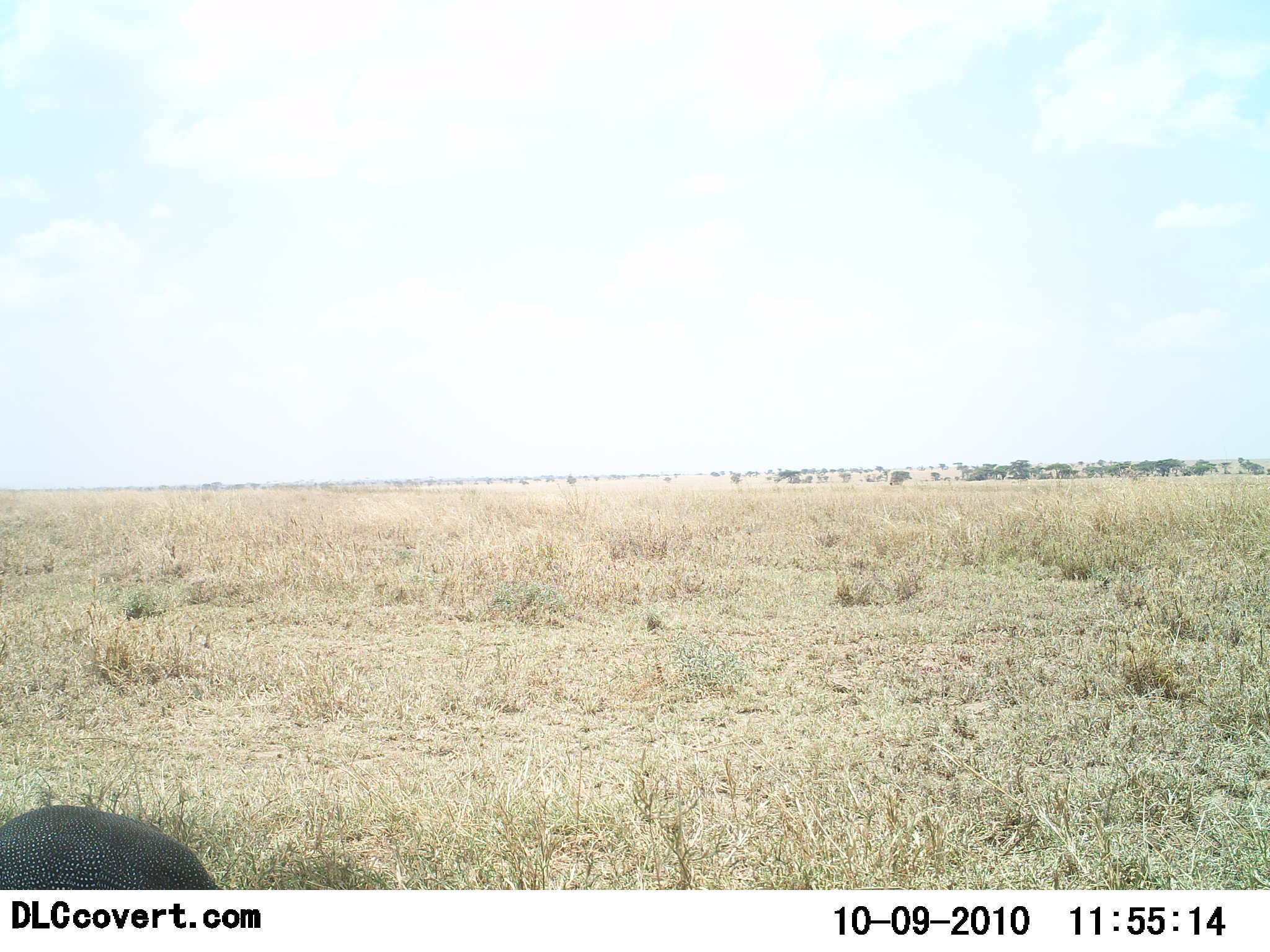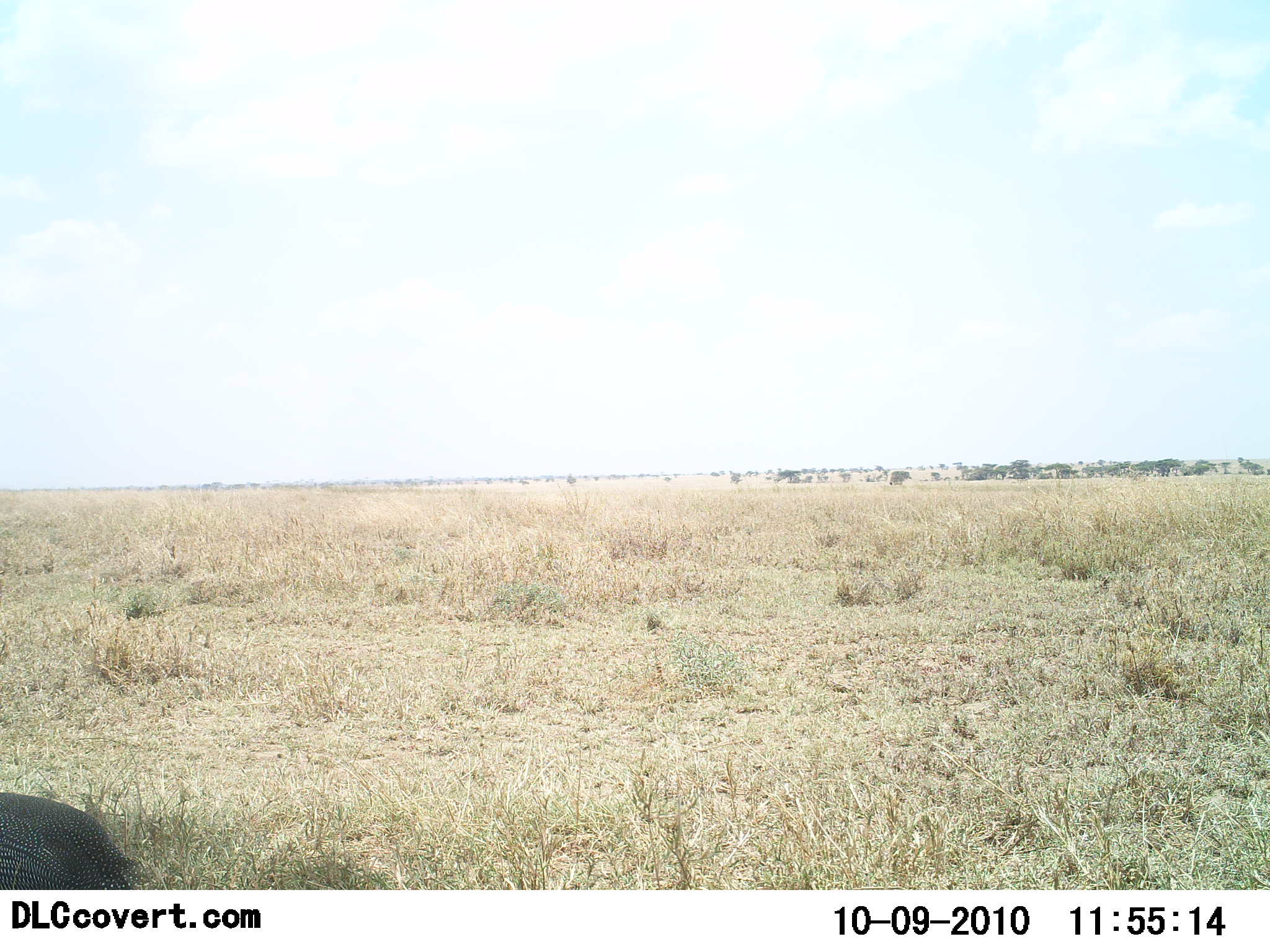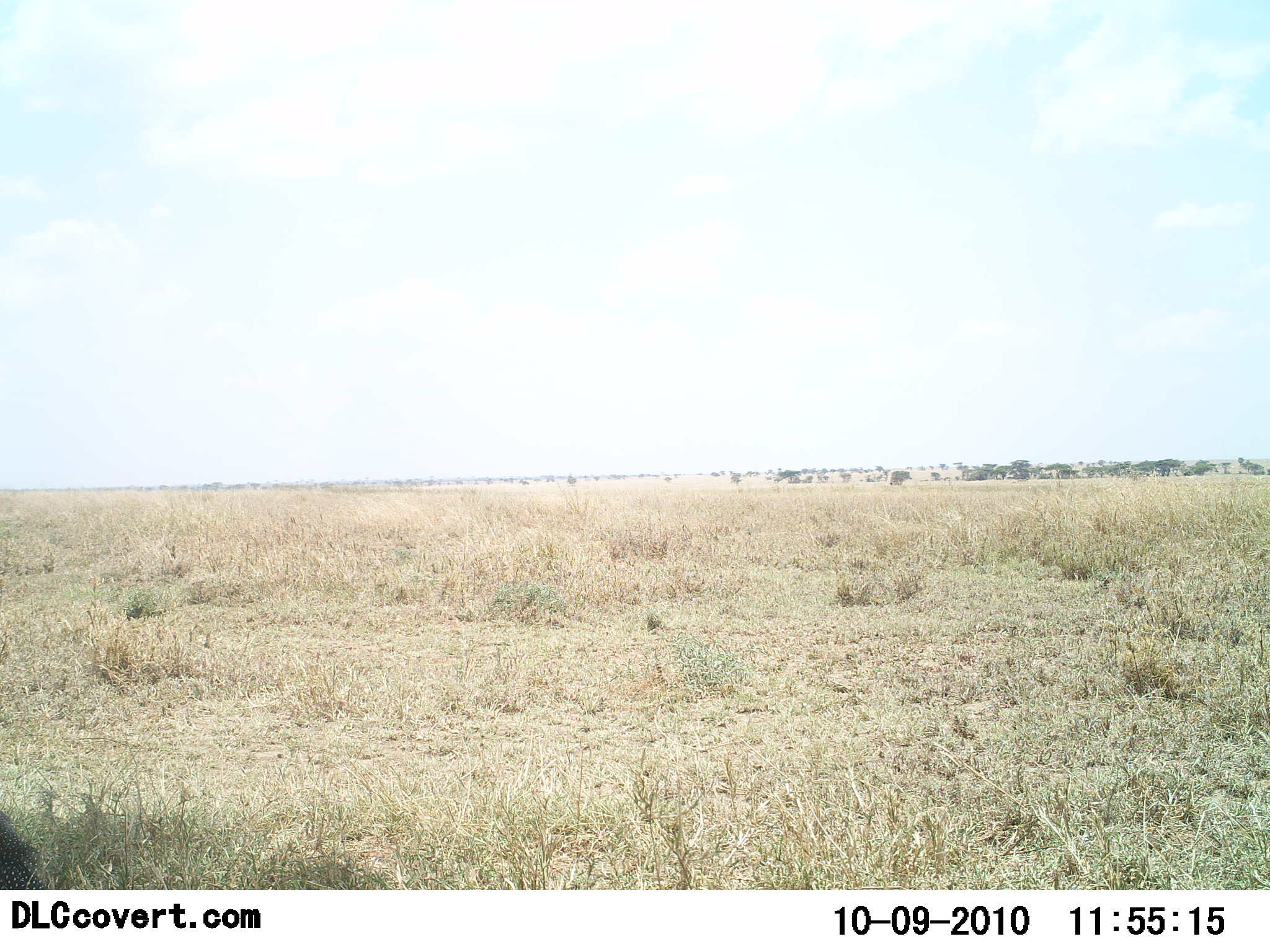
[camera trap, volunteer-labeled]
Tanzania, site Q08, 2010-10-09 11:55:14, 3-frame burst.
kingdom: Animalia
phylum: Chordata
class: Aves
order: Galliformes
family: Numididae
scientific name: Numididae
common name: guinea fowl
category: guineafowl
Guineafowl (guinea fowl) (Numididae), count 1. Behavior (volunteer vote fractions): standing 12%, resting 0%, moving 75%, interacting 0%. Young present (vote fraction): 0%. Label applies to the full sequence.